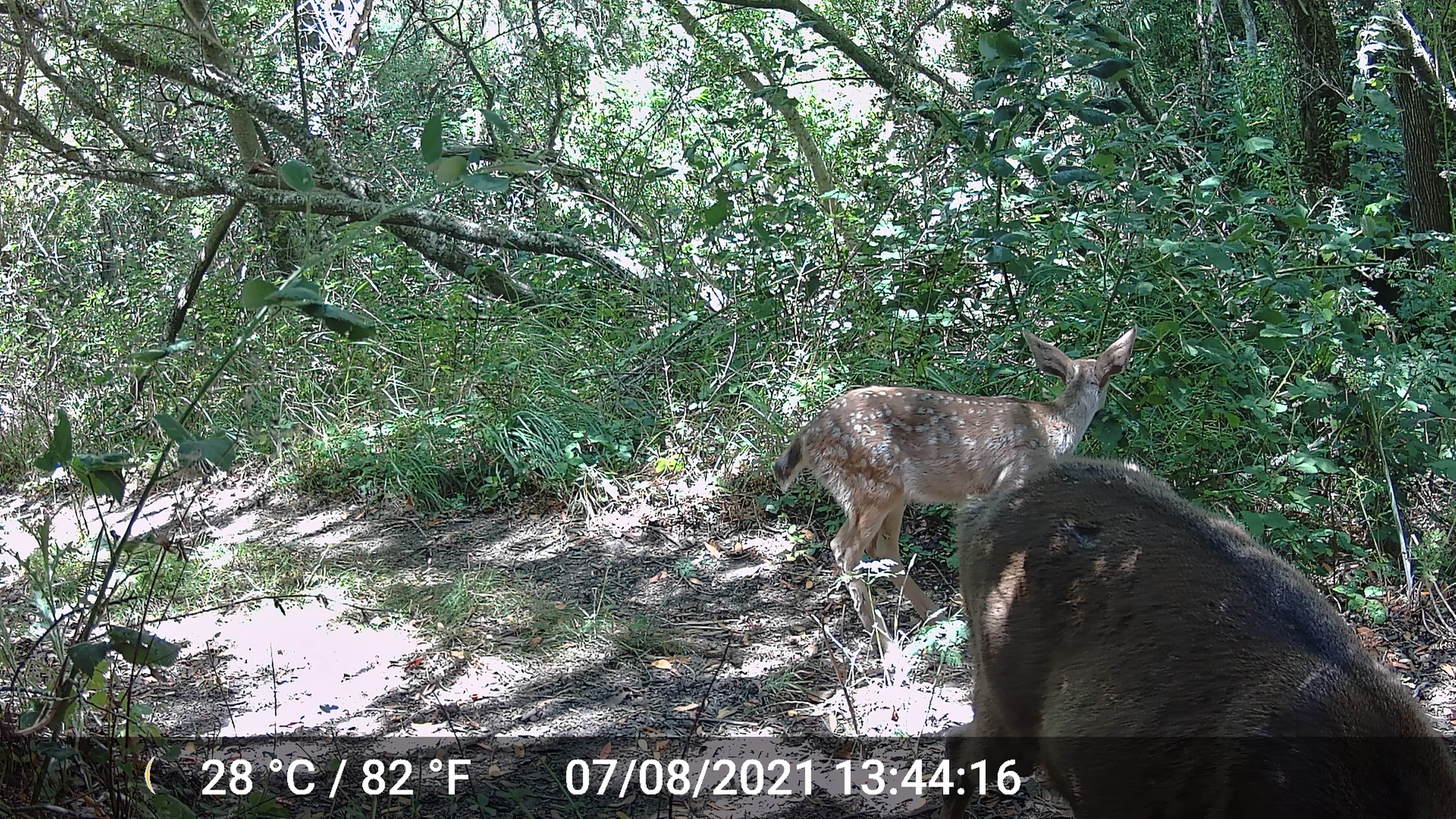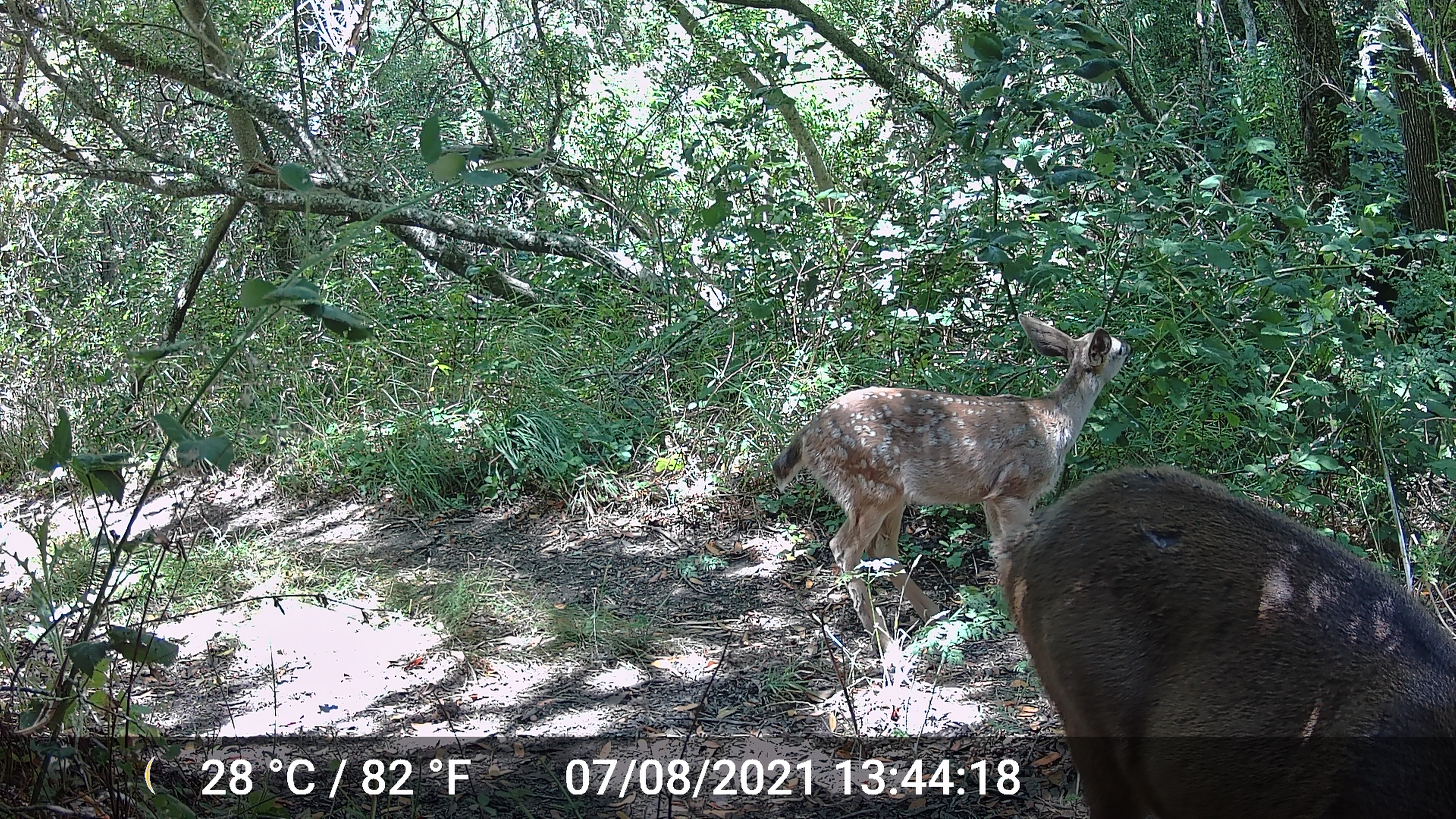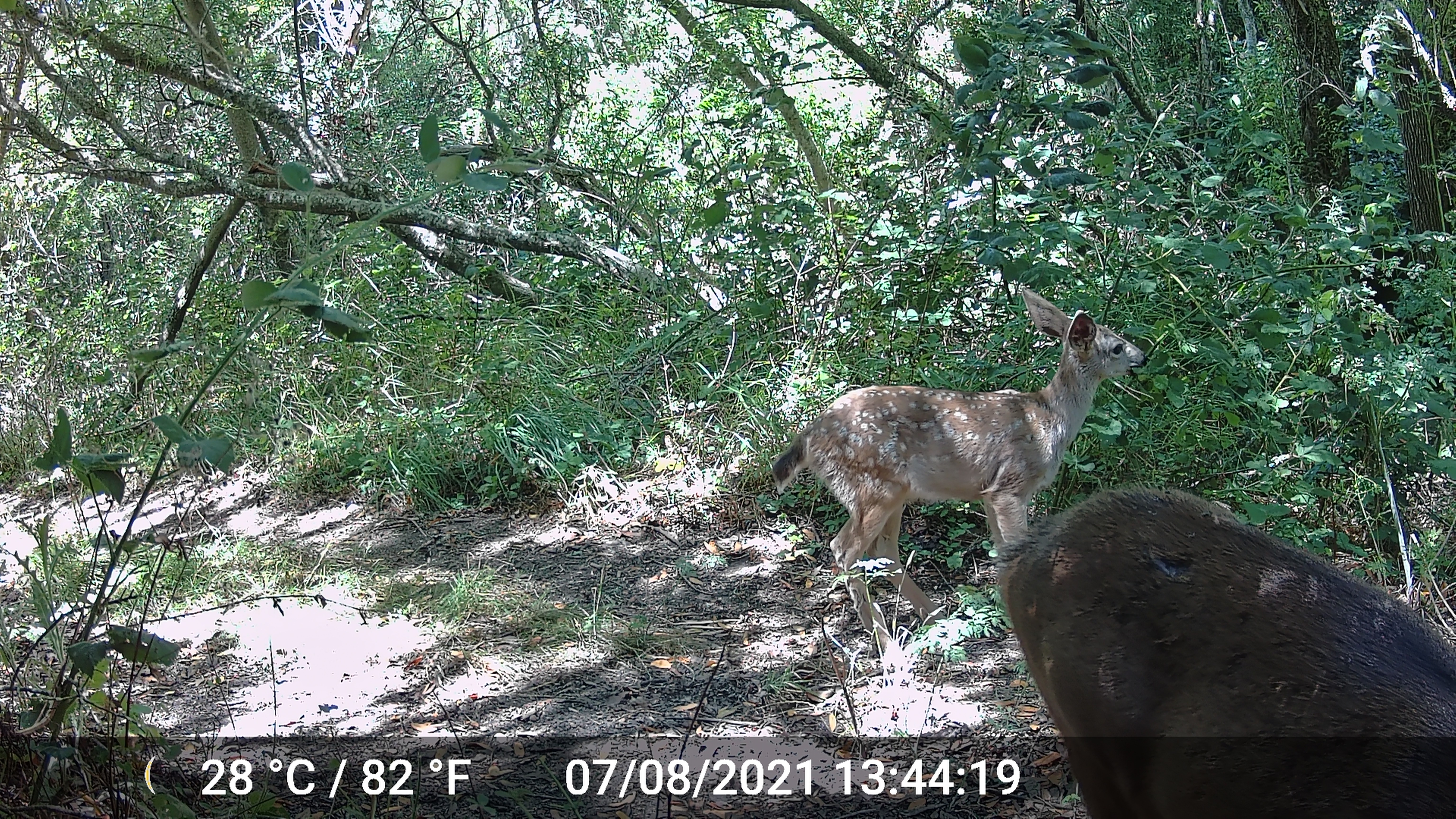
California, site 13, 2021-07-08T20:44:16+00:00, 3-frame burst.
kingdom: Animalia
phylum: Chordata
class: Mammalia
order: Artiodactyla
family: Cervidae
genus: Odocoileus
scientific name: Odocoileus hemionus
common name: mule deer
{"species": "mule deer (Odocoileus hemionus)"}